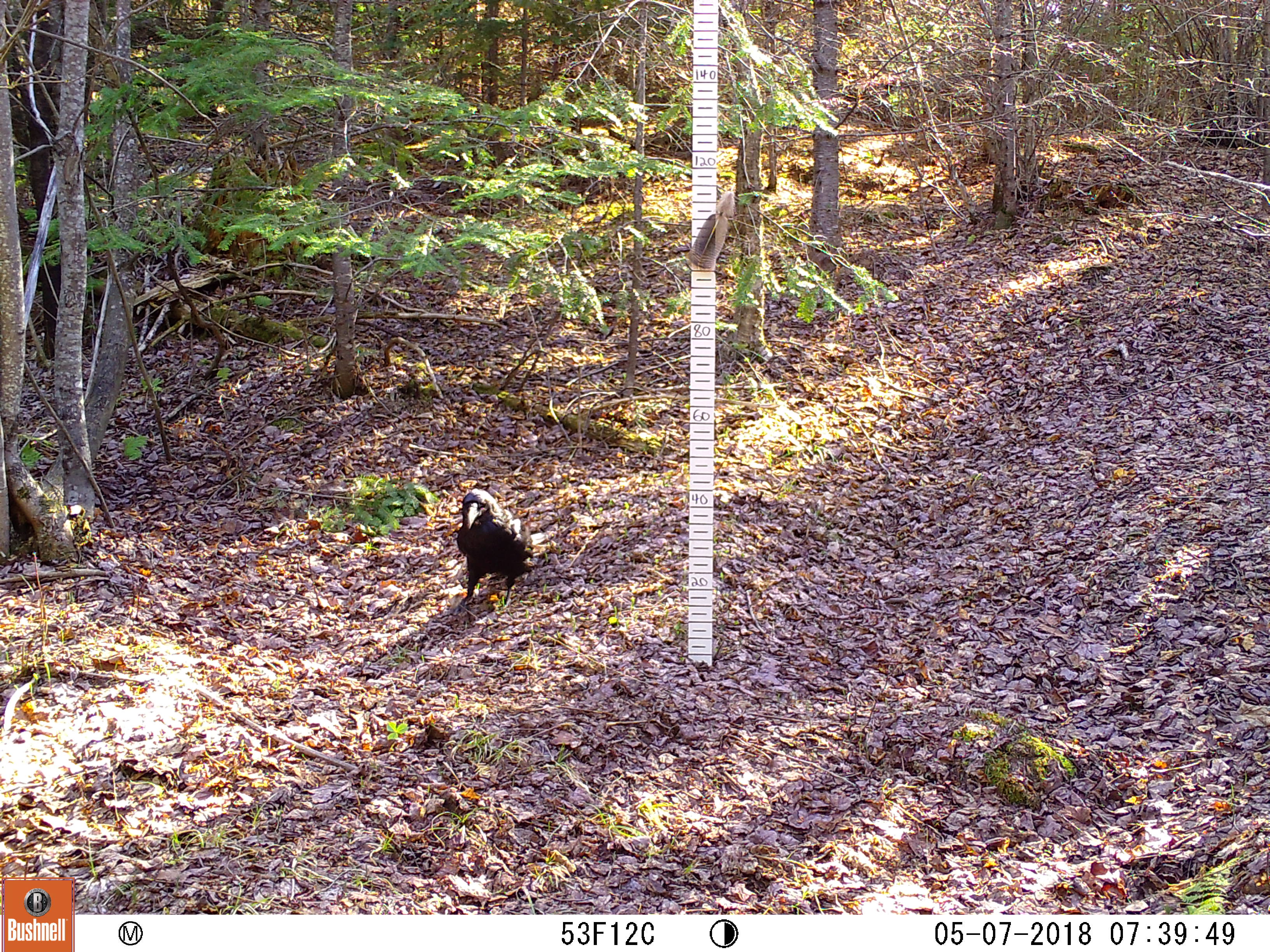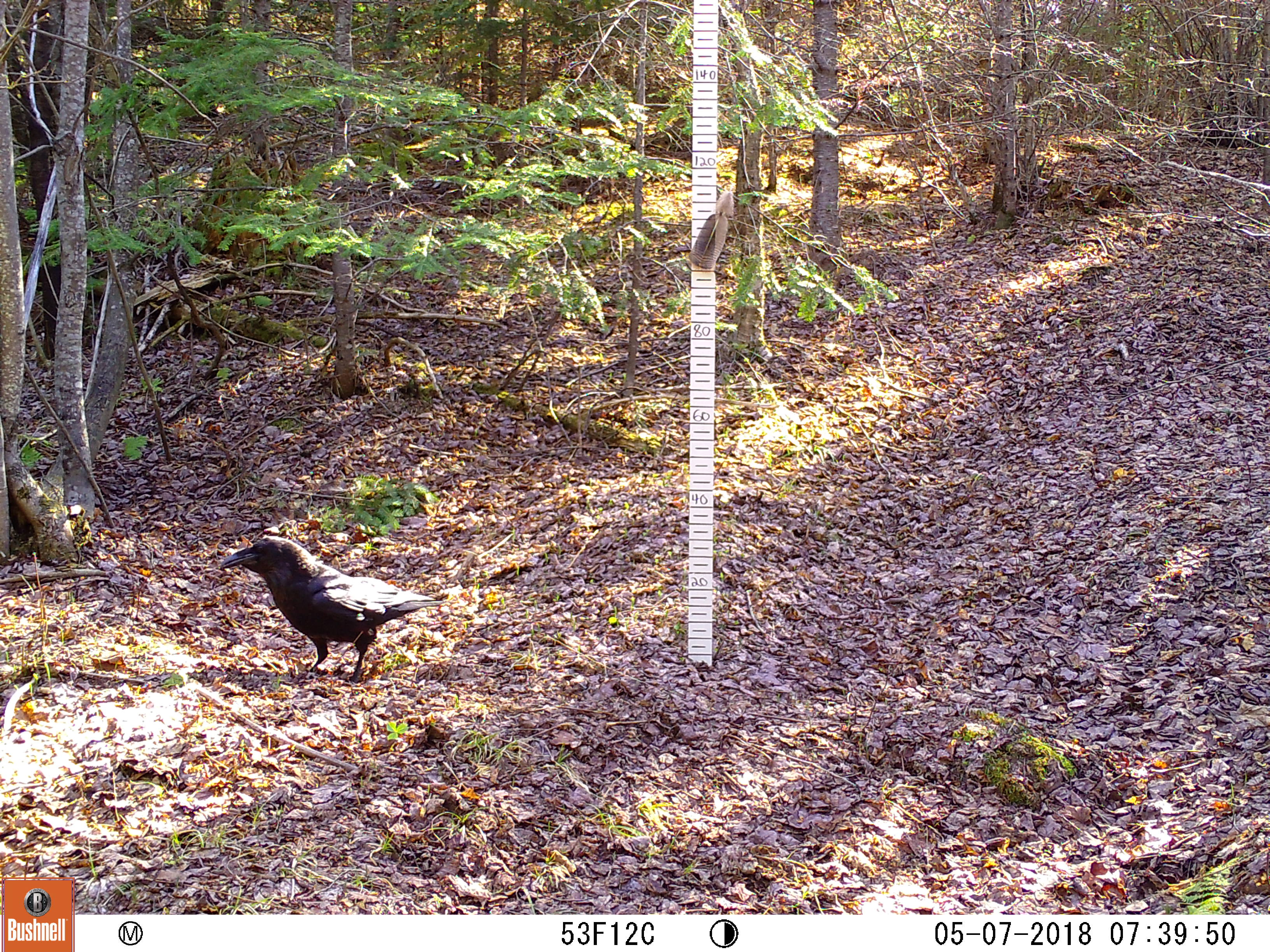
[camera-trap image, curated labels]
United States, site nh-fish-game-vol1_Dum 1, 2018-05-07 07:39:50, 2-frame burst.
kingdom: Animalia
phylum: Chordata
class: Aves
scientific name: Aves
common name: bird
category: bird sp.